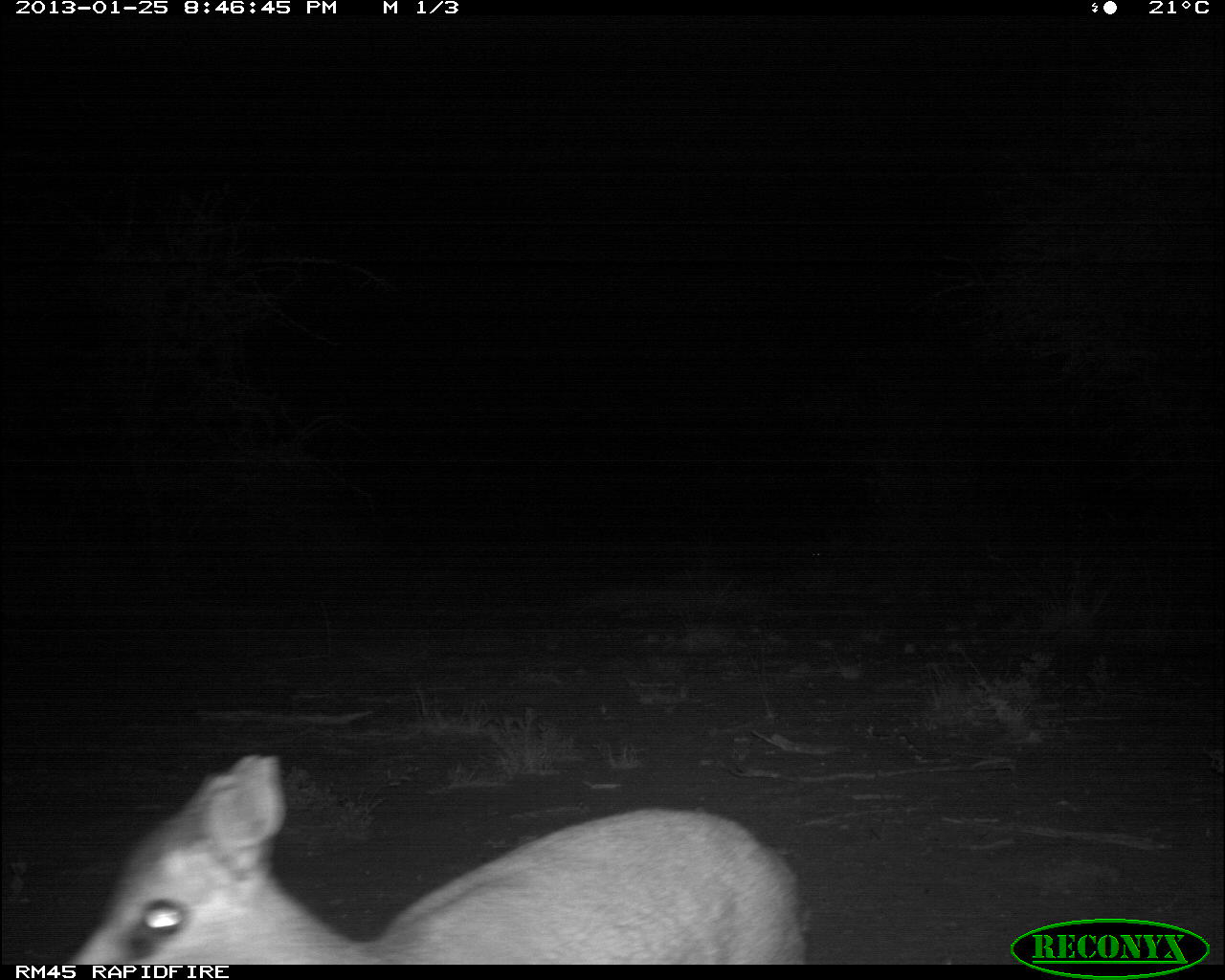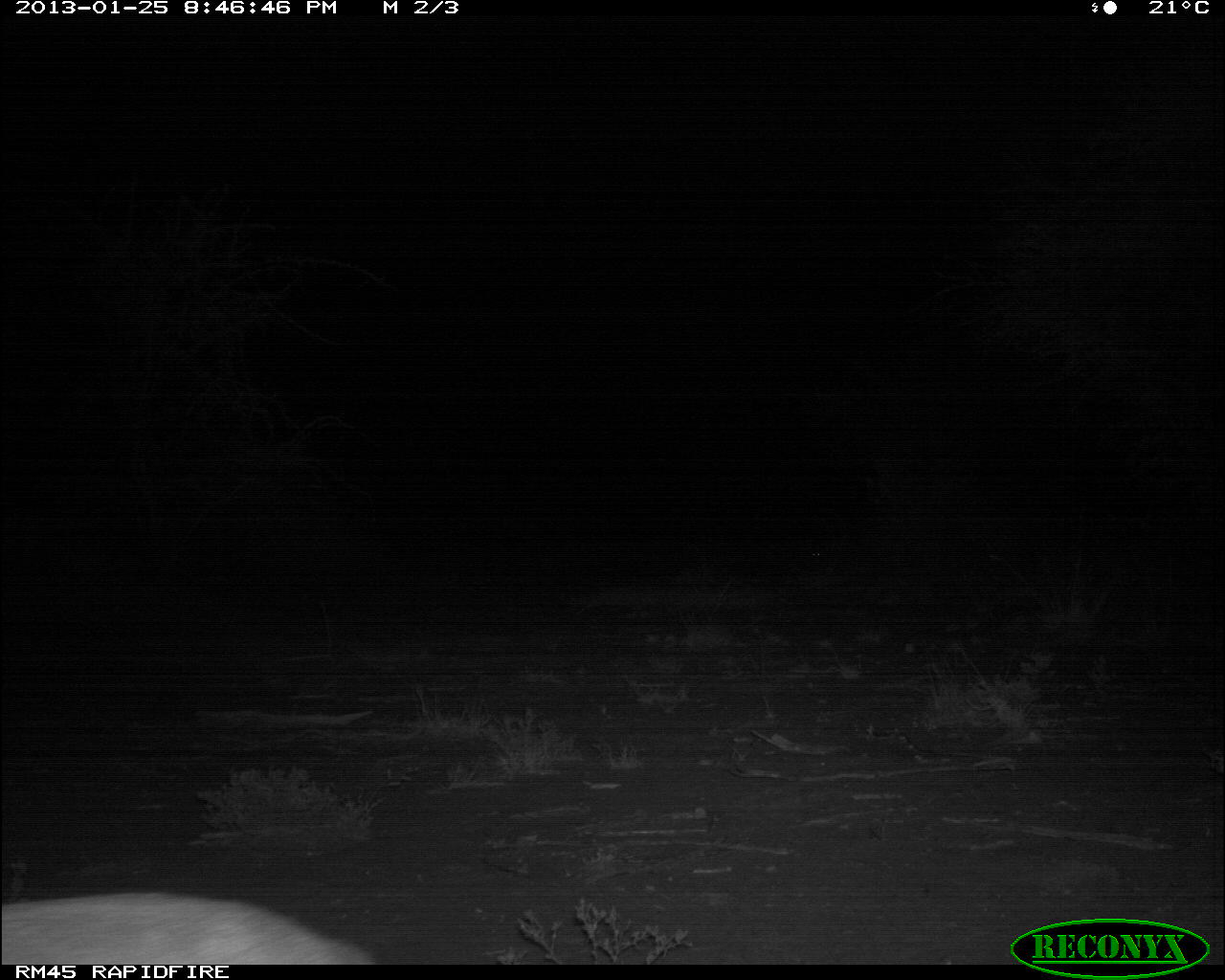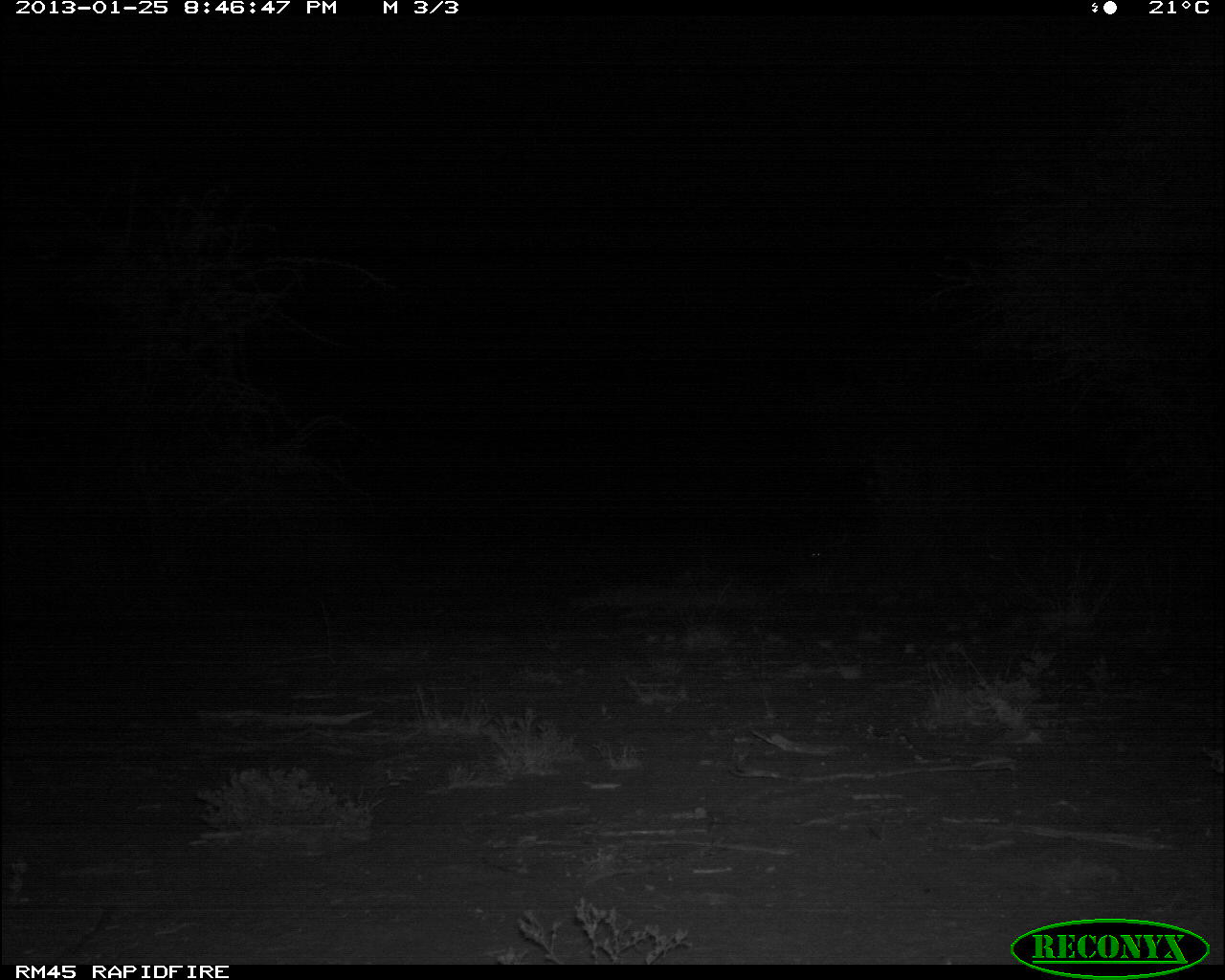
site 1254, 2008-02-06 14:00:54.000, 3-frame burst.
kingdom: Animalia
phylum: Chordata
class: Mammalia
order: Artiodactyla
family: Bovidae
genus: Tragelaphus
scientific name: Tragelaphus oryx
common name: eland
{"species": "Tragelaphus oryx (eland)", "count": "3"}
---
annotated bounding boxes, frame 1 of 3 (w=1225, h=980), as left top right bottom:
tragelaphus oryx: 66 751 808 965